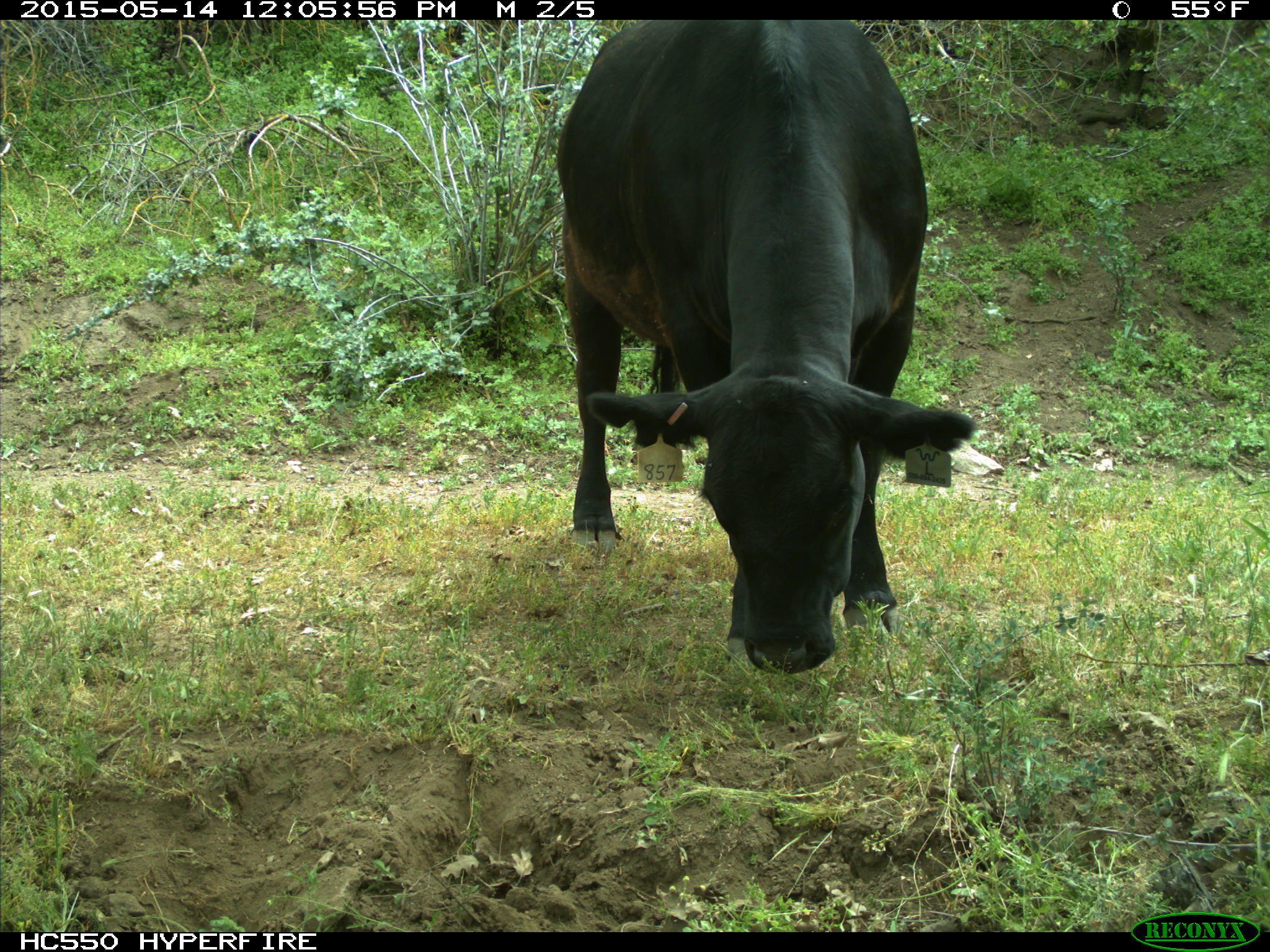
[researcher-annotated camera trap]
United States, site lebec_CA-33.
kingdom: Animalia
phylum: Chordata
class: Mammalia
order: Artiodactyla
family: Bovidae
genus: Bos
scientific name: Bos taurus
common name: domestic cow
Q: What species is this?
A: Bos taurus (domestic cow).